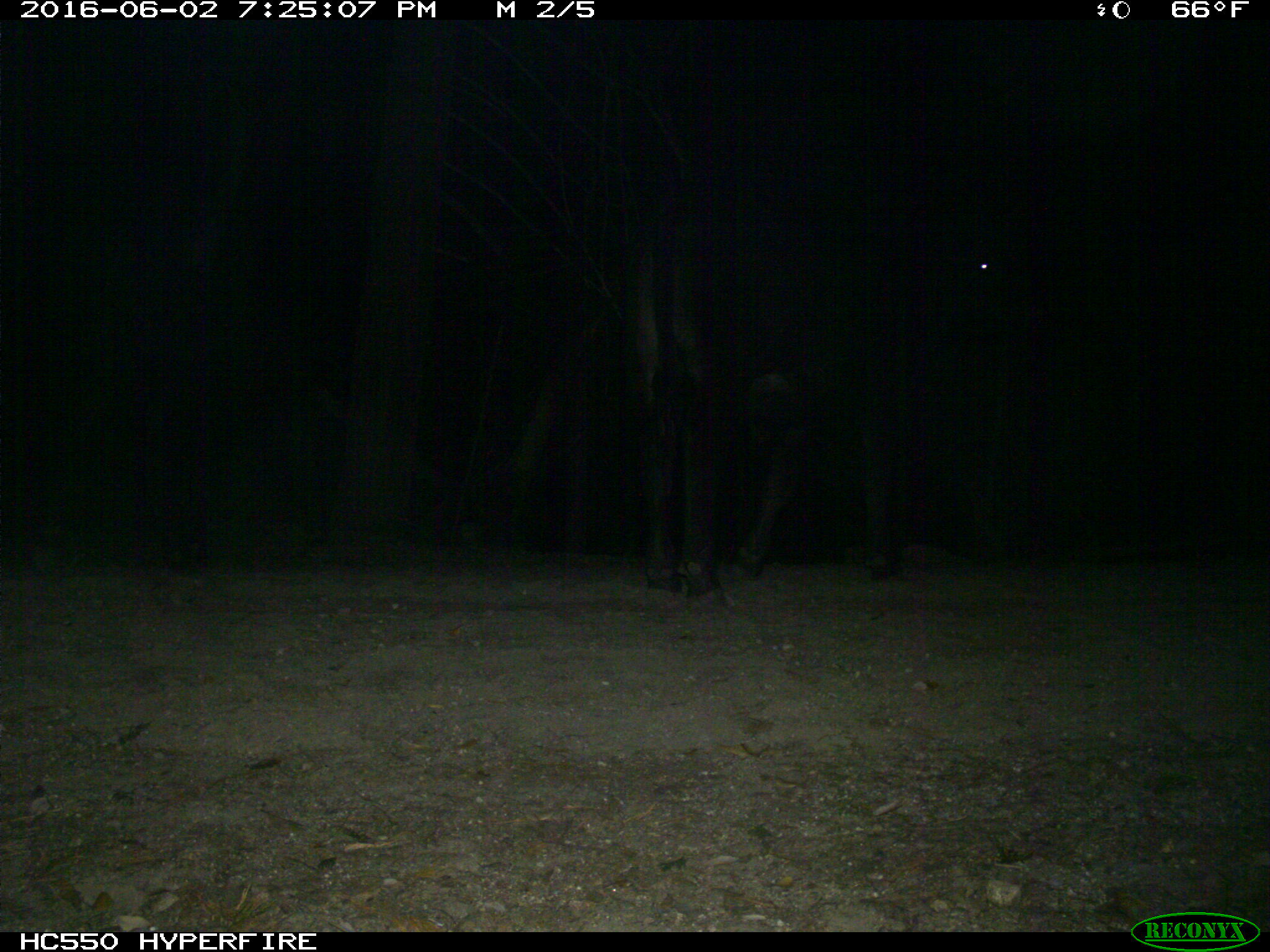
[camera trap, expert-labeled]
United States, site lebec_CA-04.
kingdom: Animalia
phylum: Chordata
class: Mammalia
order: Artiodactyla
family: Bovidae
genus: Bos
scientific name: Bos taurus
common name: domestic cow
Bos taurus (domestic cow).